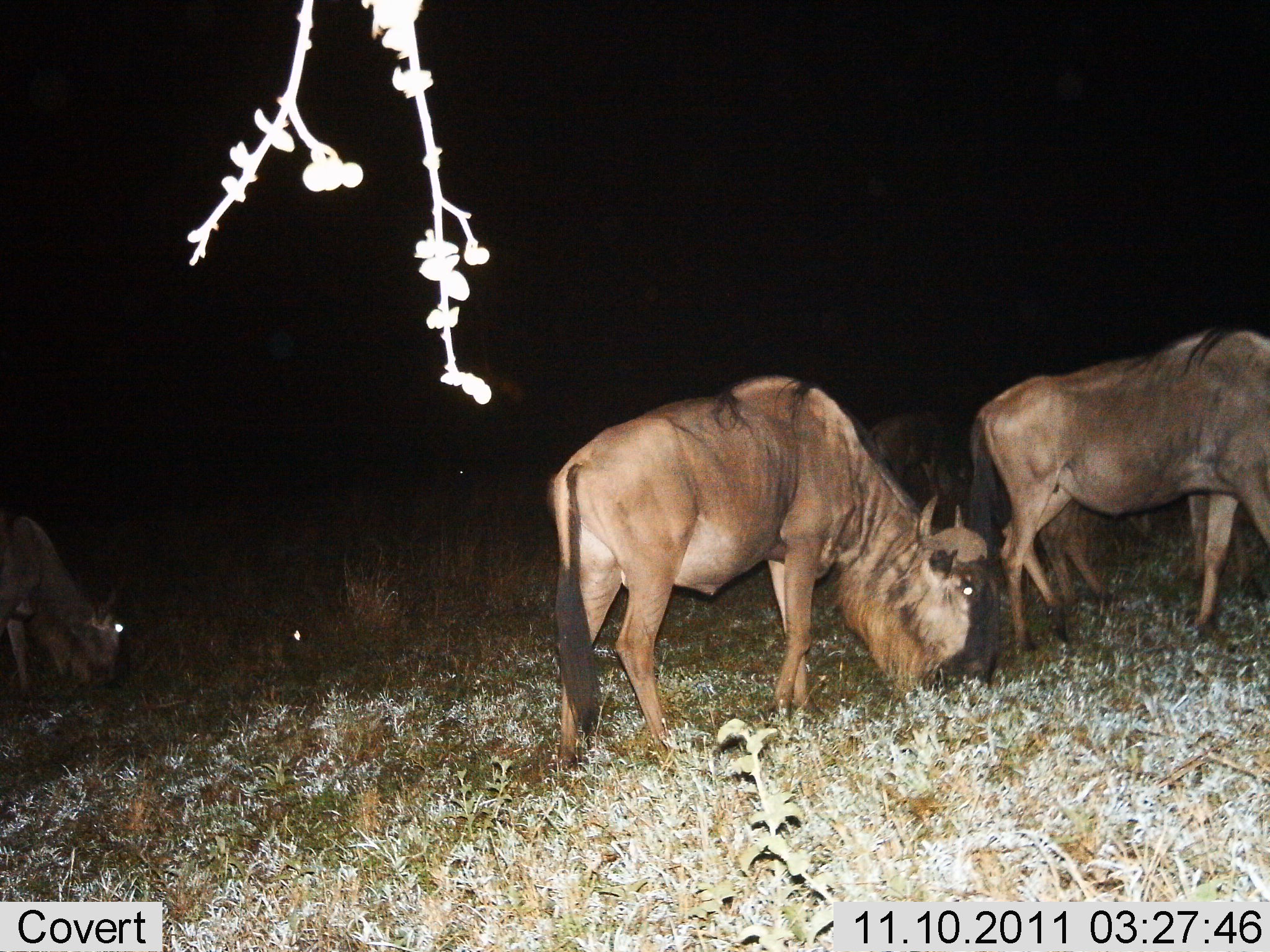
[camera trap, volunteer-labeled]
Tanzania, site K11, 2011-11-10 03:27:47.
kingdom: Animalia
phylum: Chordata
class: Mammalia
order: Artiodactyla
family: Bovidae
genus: Connochaetes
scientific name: Connochaetes taurinus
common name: blue wildebeest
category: wildebeest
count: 4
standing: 25%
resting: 0%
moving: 8%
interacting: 0%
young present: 8%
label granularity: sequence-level